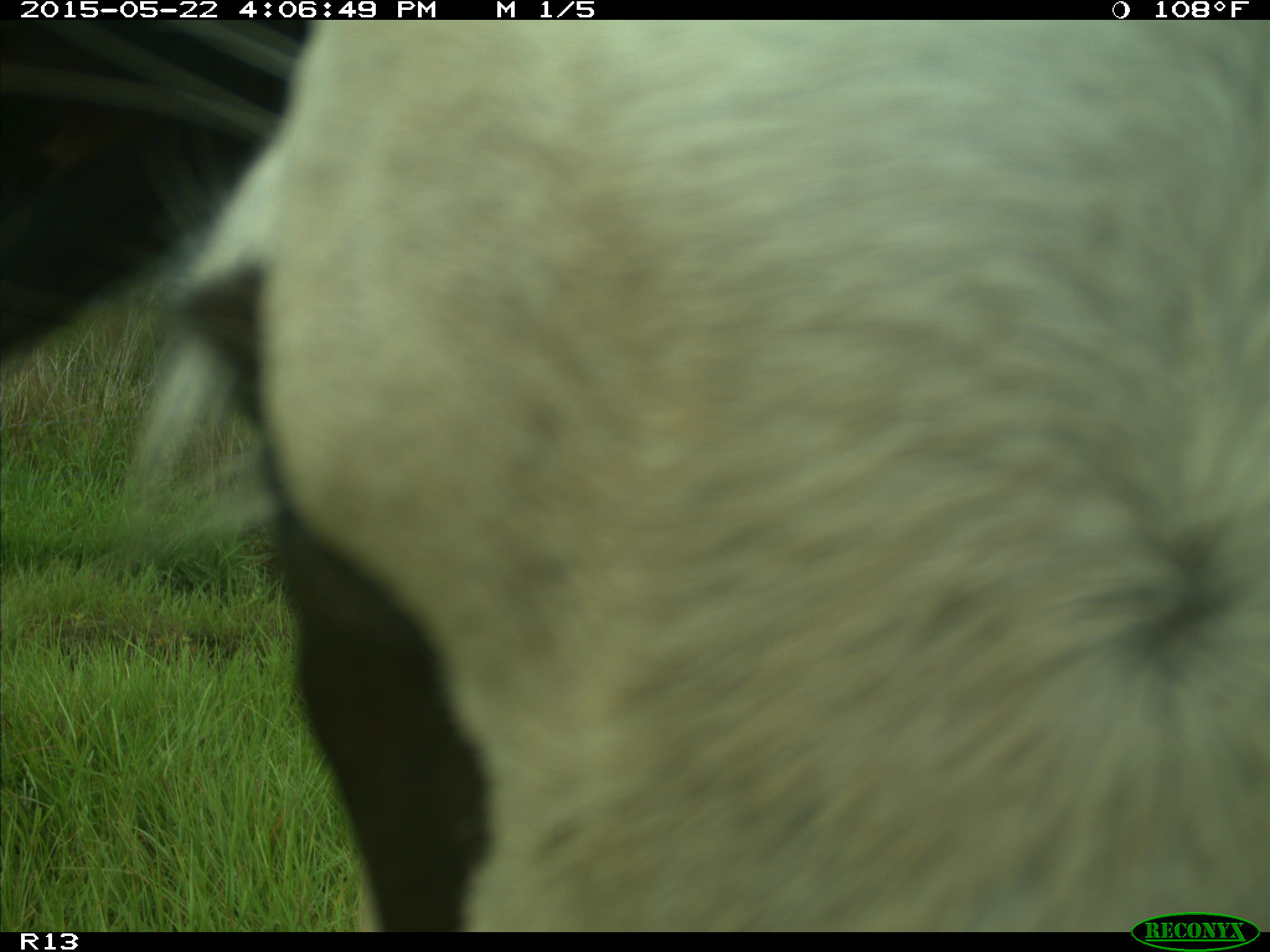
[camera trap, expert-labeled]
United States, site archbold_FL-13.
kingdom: Animalia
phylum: Chordata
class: Mammalia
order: Artiodactyla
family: Bovidae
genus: Bos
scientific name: Bos taurus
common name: domestic cow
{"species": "Bos taurus (domestic cow)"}